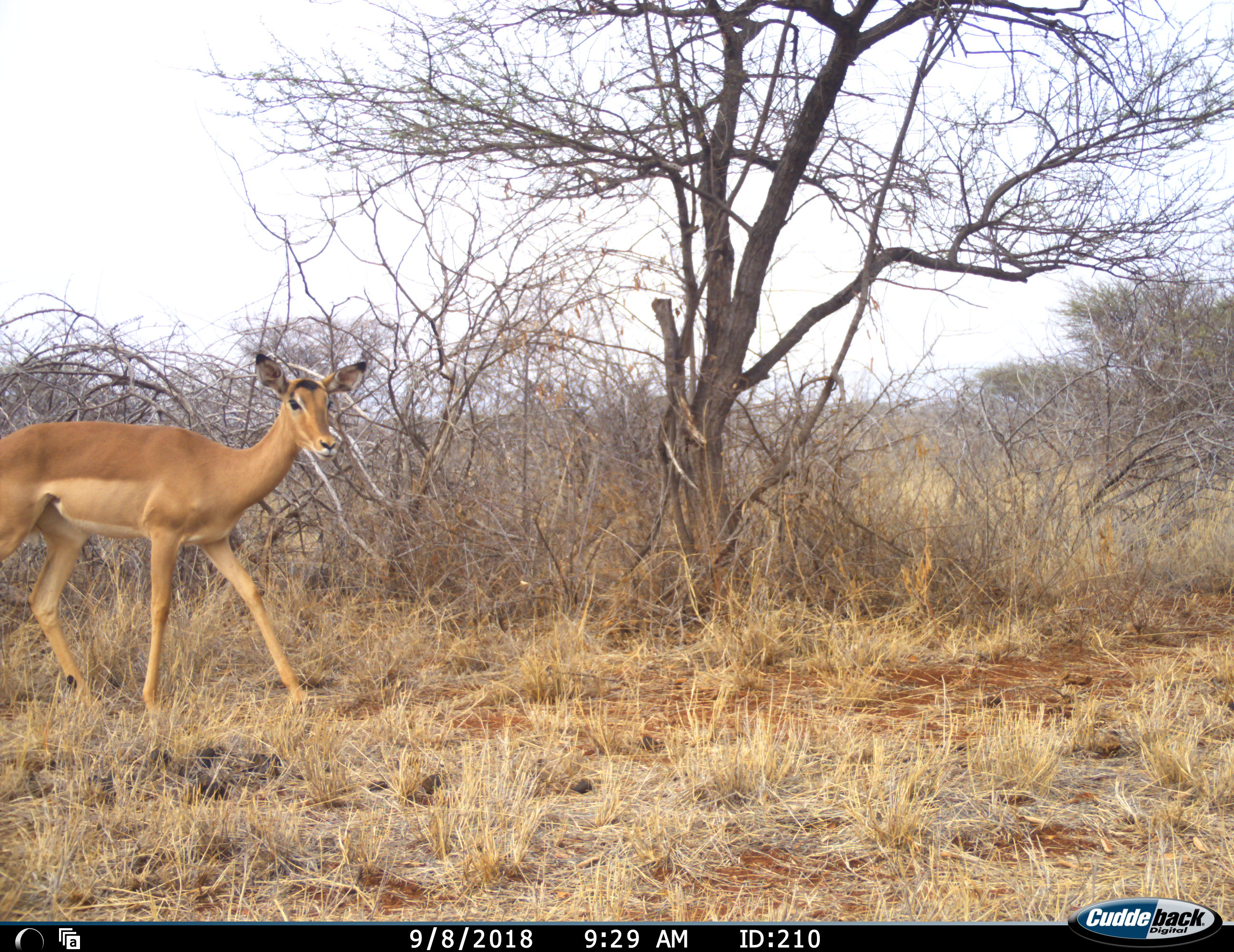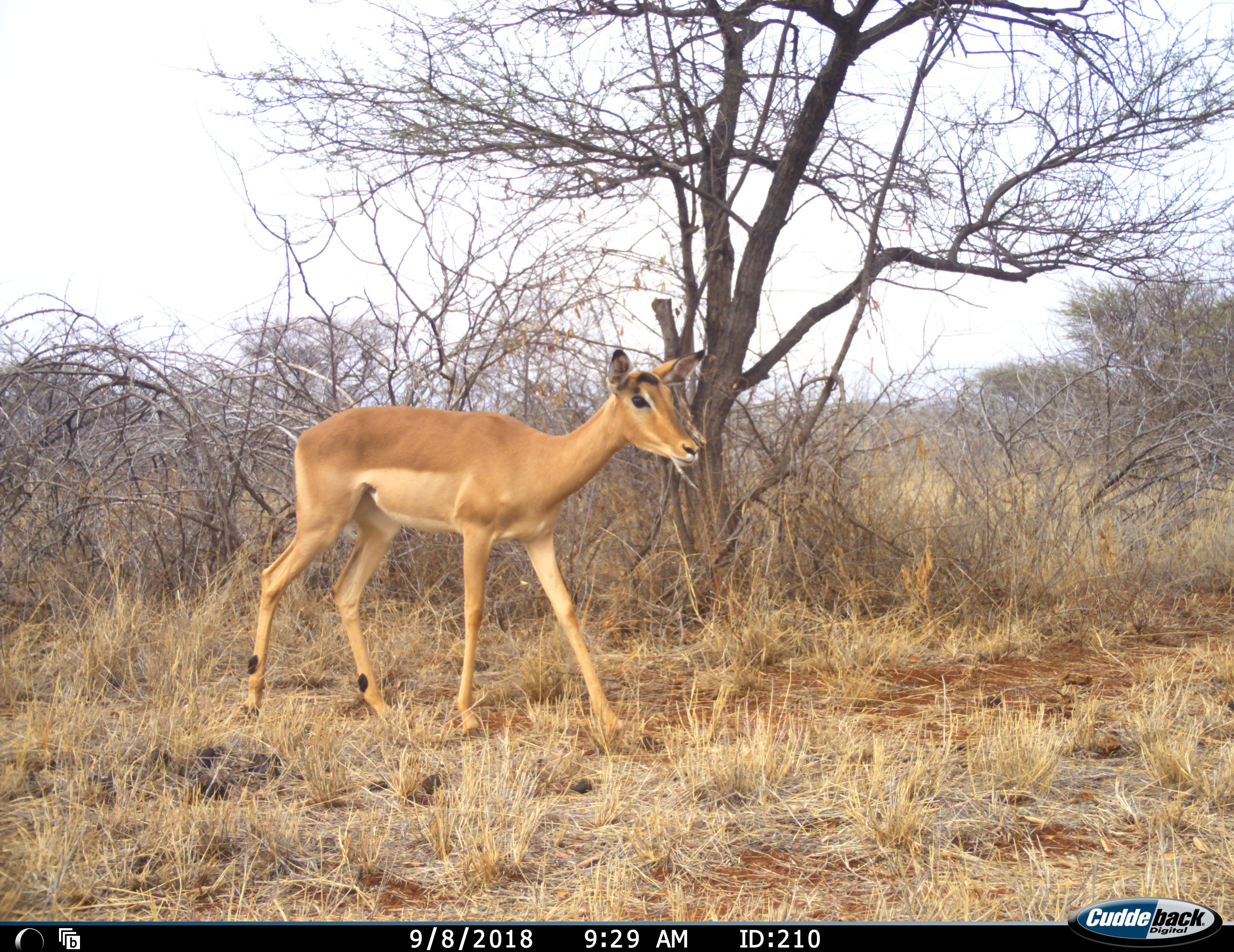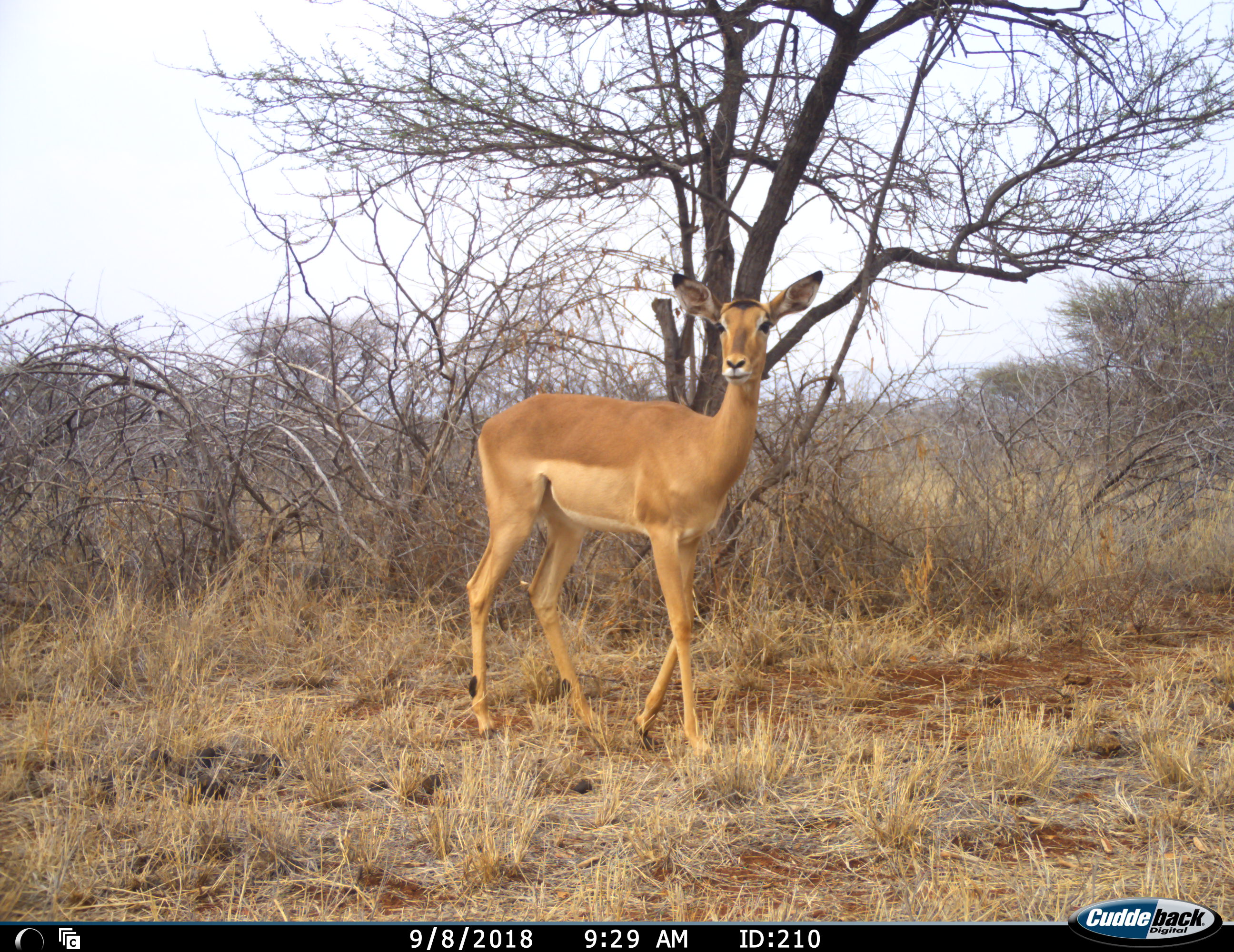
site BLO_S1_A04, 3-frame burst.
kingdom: Animalia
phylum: Chordata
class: Mammalia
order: Artiodactyla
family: Bovidae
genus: Aepyceros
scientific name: Aepyceros melampus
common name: impala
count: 1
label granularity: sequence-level